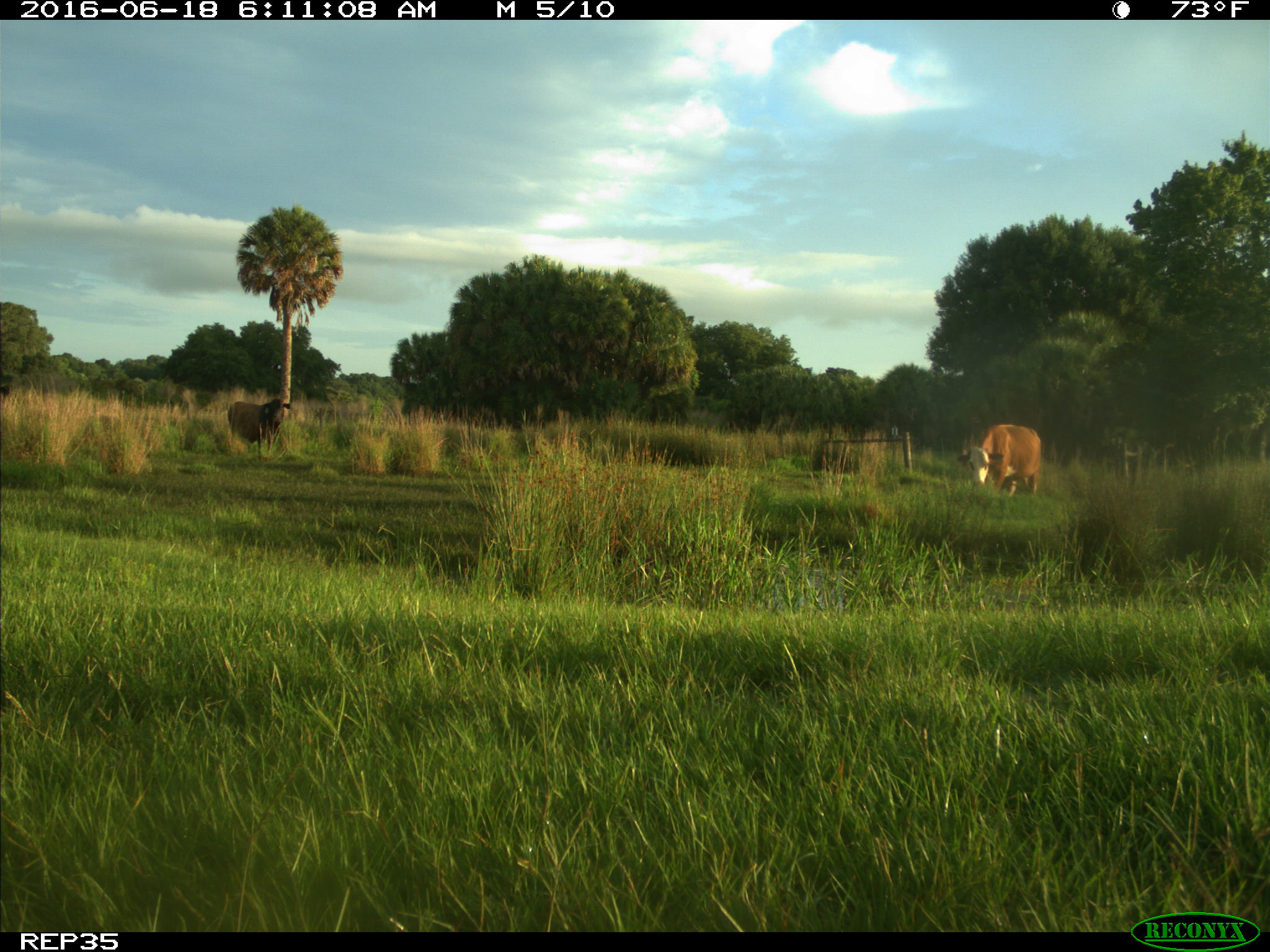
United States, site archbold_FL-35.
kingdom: Animalia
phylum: Chordata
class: Mammalia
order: Artiodactyla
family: Bovidae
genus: Bos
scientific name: Bos taurus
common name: domestic cow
Bos taurus (domestic cow).